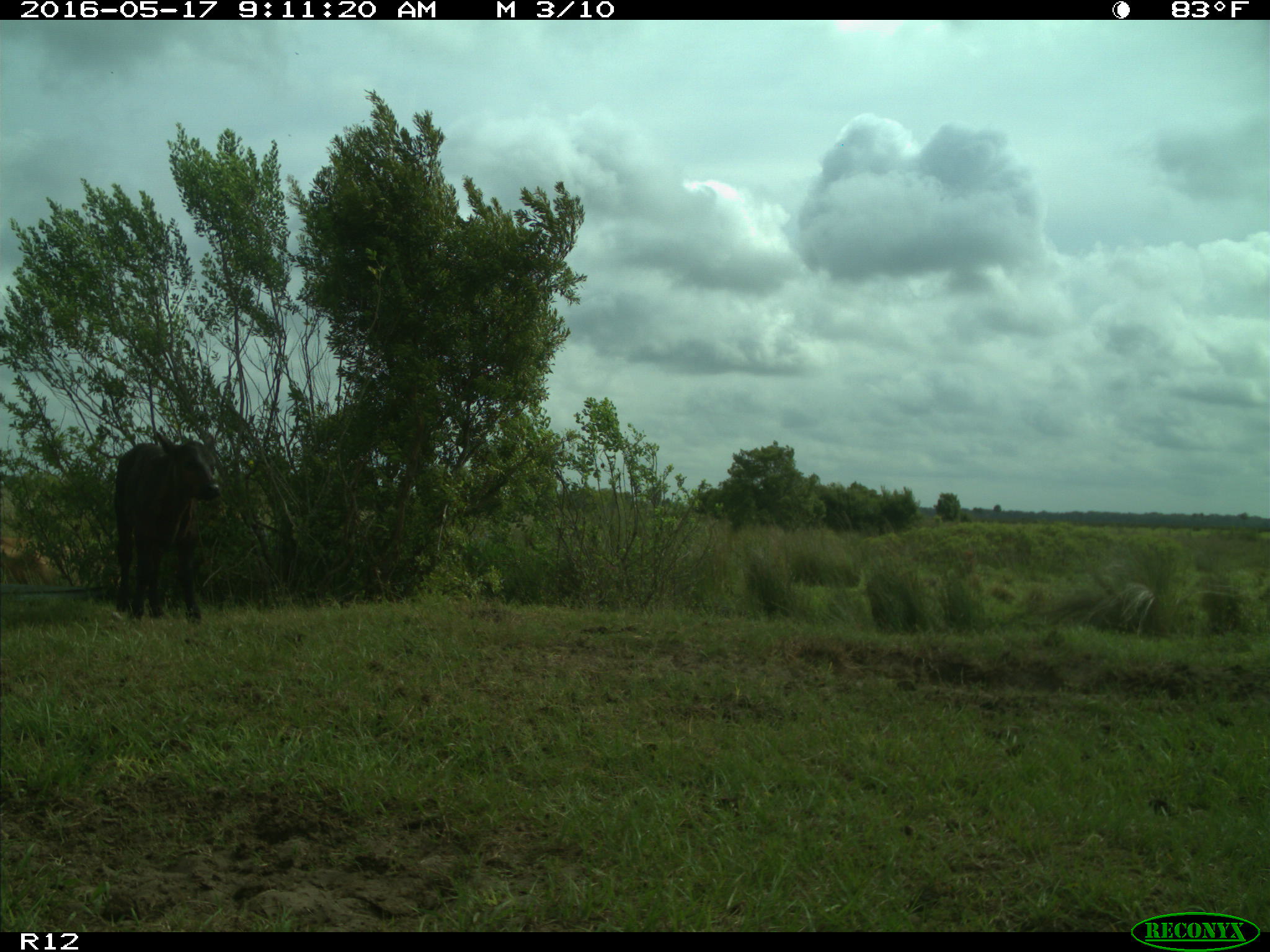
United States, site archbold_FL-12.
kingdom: Animalia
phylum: Chordata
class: Mammalia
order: Artiodactyla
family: Bovidae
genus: Bos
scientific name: Bos taurus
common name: domestic cow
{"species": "Bos taurus (domestic cow)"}